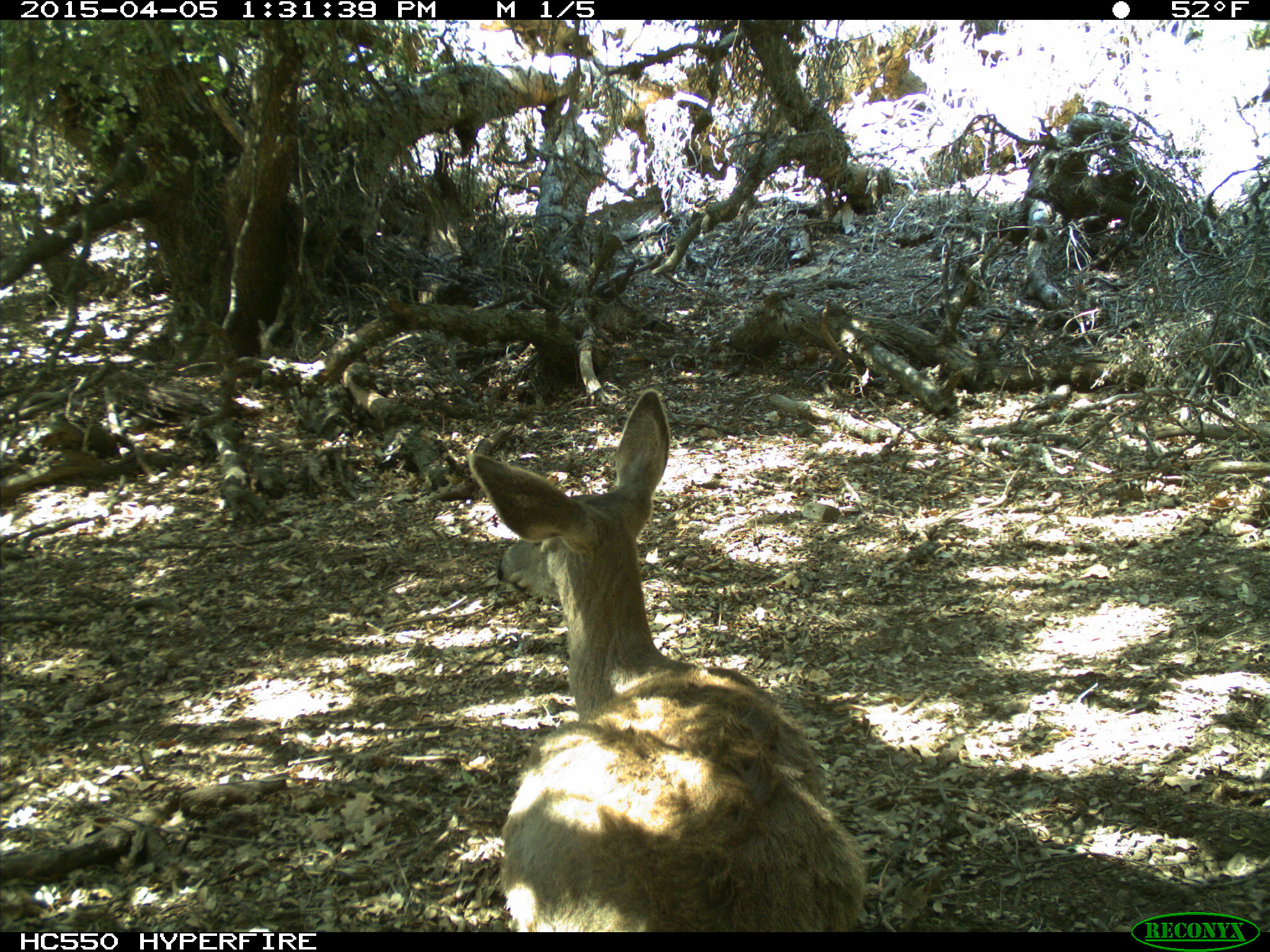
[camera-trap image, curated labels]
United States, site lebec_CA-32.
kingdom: Animalia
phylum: Chordata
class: Mammalia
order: Artiodactyla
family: Cervidae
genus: Odocoileus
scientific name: Odocoileus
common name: deer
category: unidentified deer